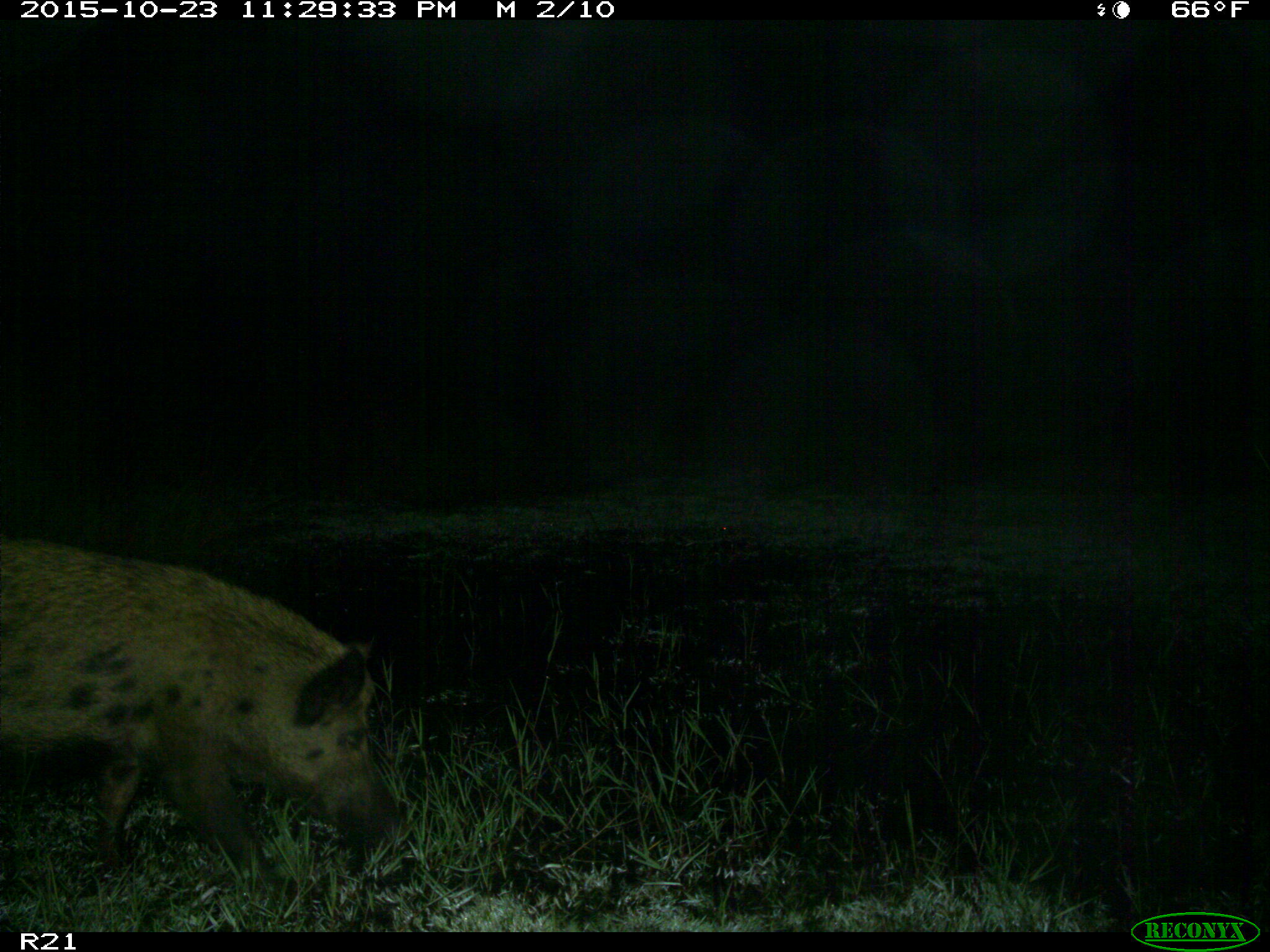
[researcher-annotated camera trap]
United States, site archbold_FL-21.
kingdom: Animalia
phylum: Chordata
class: Mammalia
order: Artiodactyla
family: Suidae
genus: Sus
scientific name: Sus scrofa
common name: wild boar